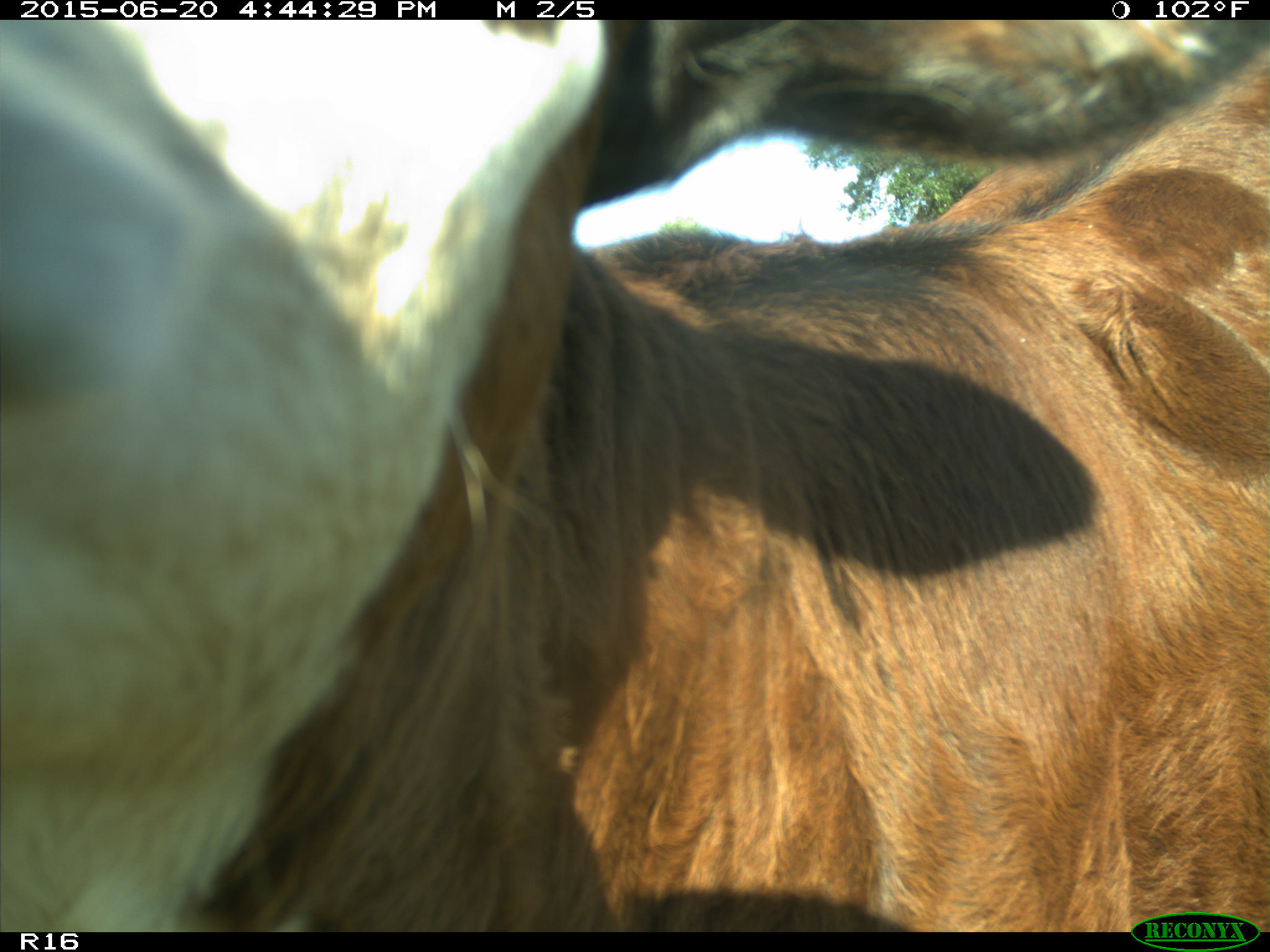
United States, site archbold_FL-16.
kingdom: Animalia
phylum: Chordata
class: Mammalia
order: Artiodactyla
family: Bovidae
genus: Bos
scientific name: Bos taurus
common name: domestic cow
Bos taurus (domestic cow).